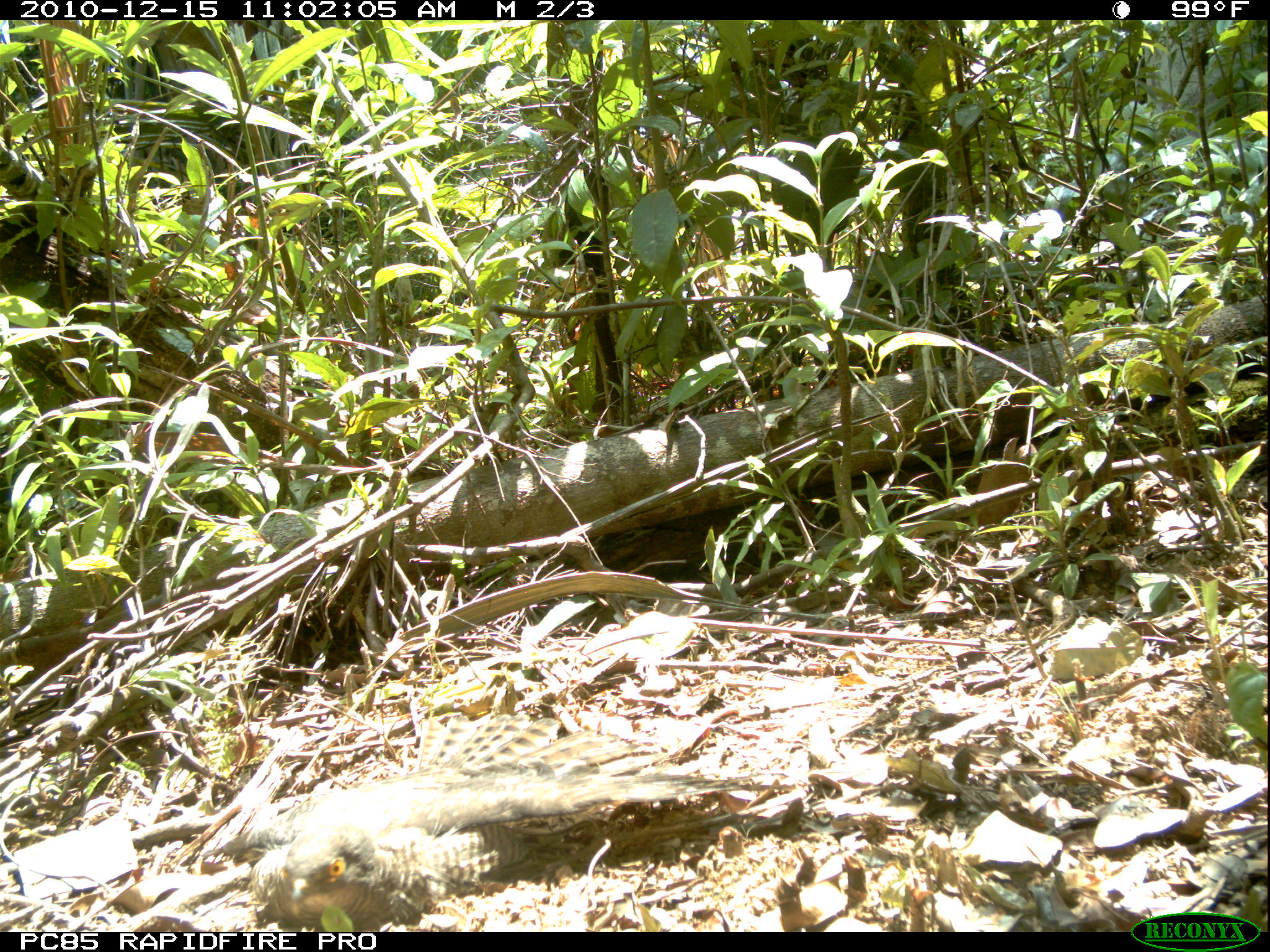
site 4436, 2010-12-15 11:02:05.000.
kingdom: Animalia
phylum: Chordata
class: Aves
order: Accipitriformes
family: Accipitridae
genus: Accipiter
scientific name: Accipiter madagascariensis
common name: madagascar sparrowhawk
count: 1